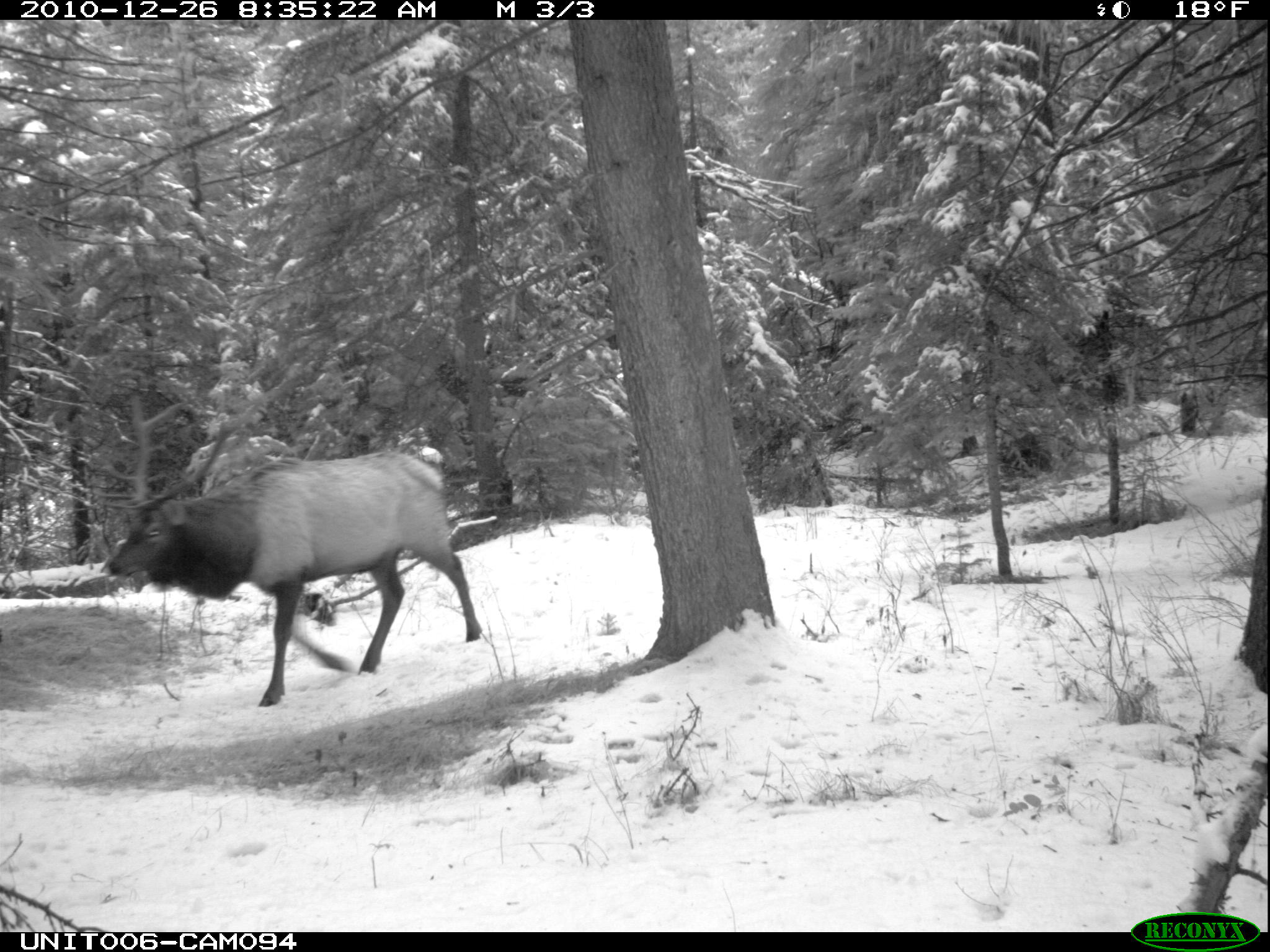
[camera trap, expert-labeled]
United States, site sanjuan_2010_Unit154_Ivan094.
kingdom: Animalia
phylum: Chordata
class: Mammalia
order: Artiodactyla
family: Cervidae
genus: Cervus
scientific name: Cervus elaphus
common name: red deer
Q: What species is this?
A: Cervus elaphus (red deer).